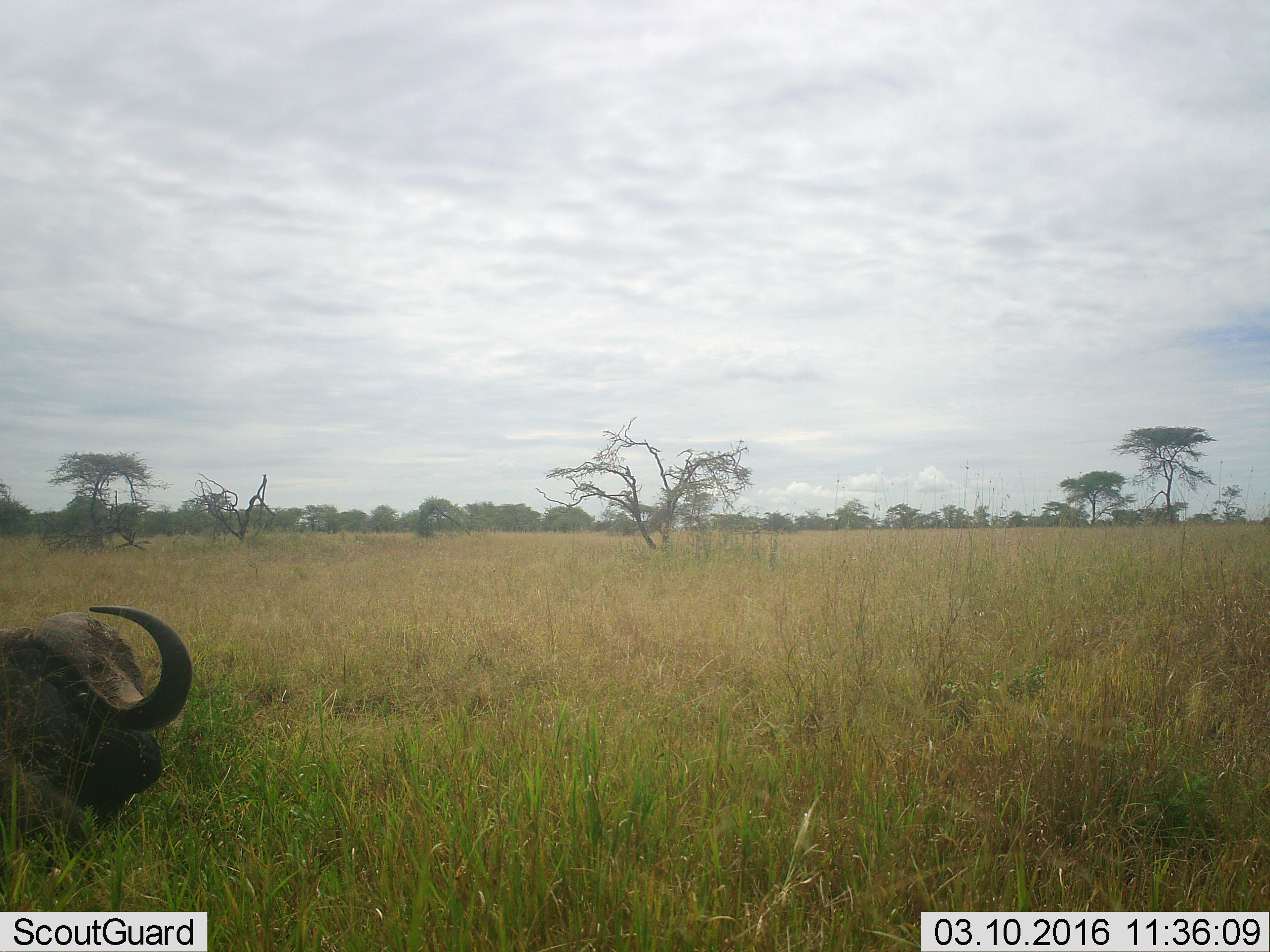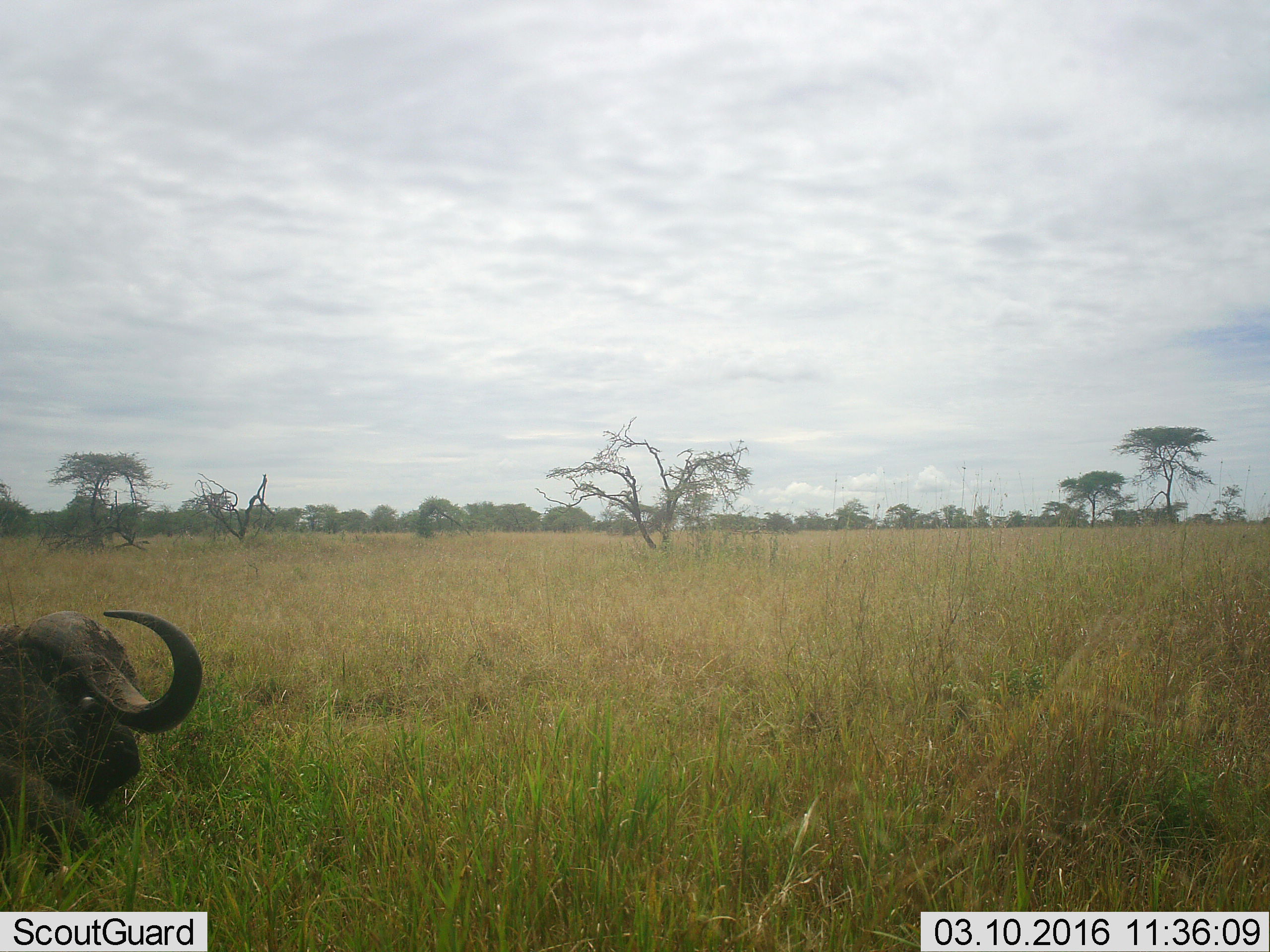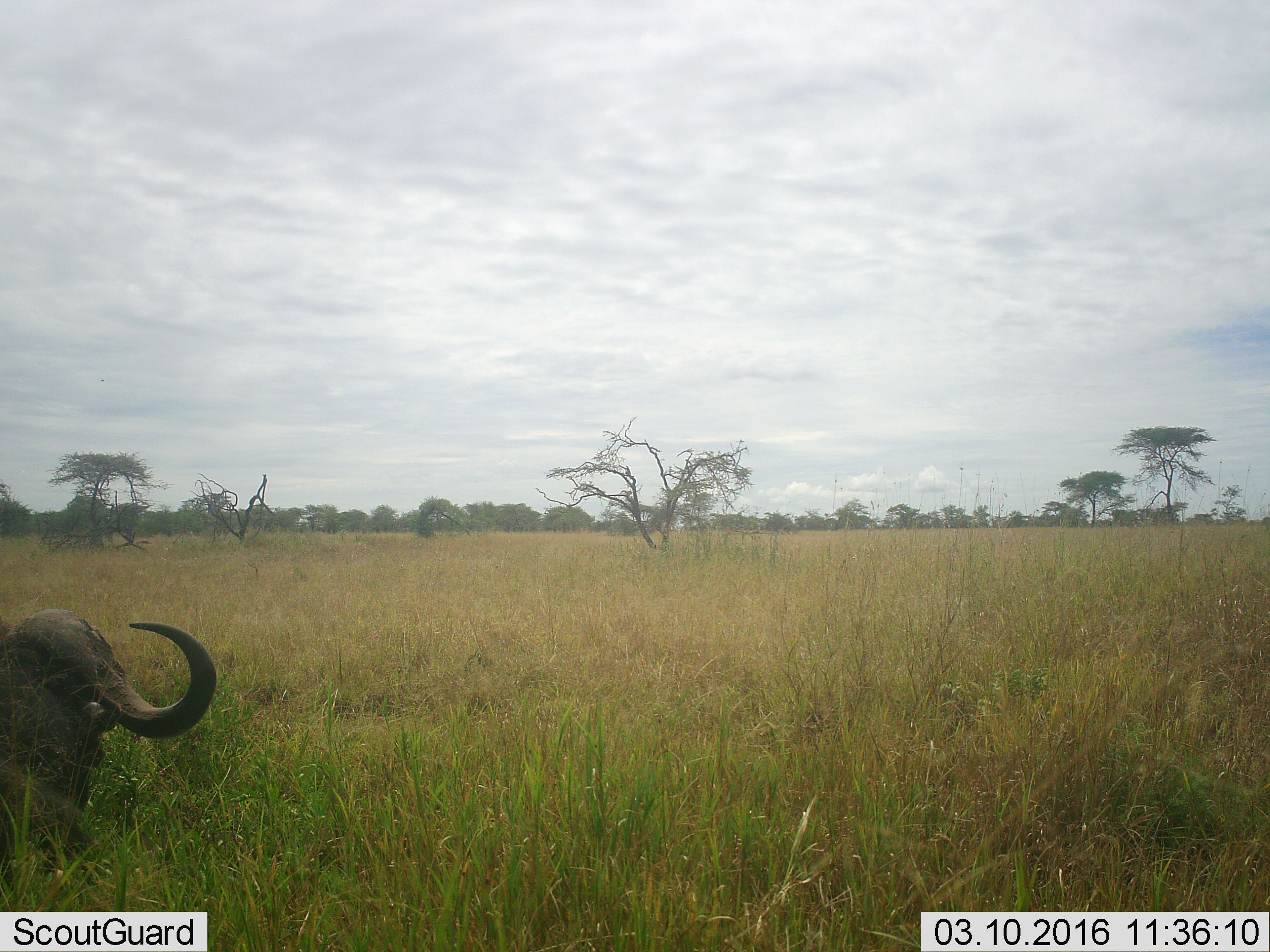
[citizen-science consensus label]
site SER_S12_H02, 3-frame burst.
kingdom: Animalia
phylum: Chordata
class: Mammalia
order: Artiodactyla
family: Bovidae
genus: Syncerus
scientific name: Syncerus caffer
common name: african buffalo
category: buffalo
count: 1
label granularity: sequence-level